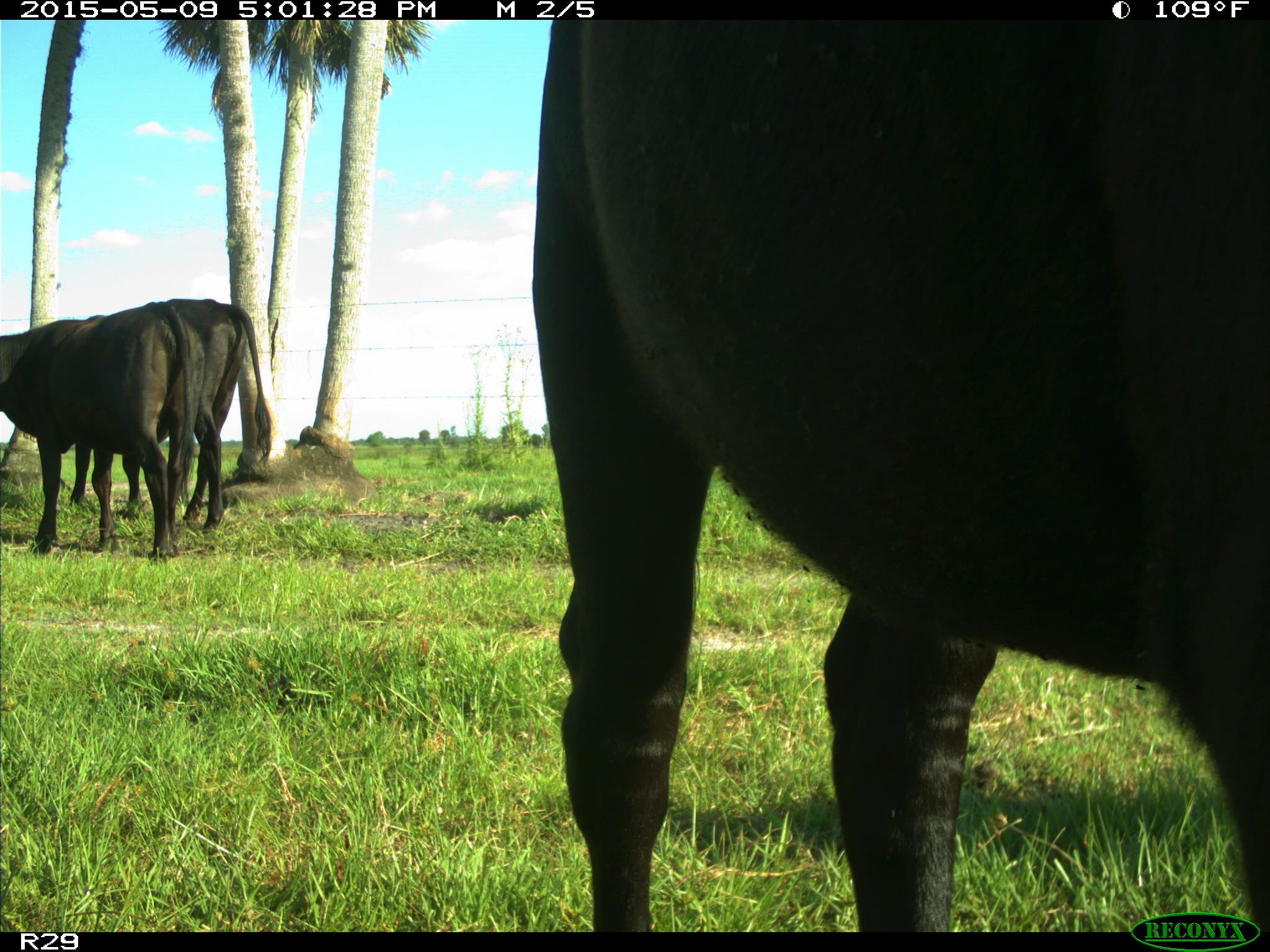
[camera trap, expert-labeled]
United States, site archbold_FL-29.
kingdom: Animalia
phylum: Chordata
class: Mammalia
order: Artiodactyla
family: Bovidae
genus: Bos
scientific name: Bos taurus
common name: domestic cow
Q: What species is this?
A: Bos taurus (domestic cow).